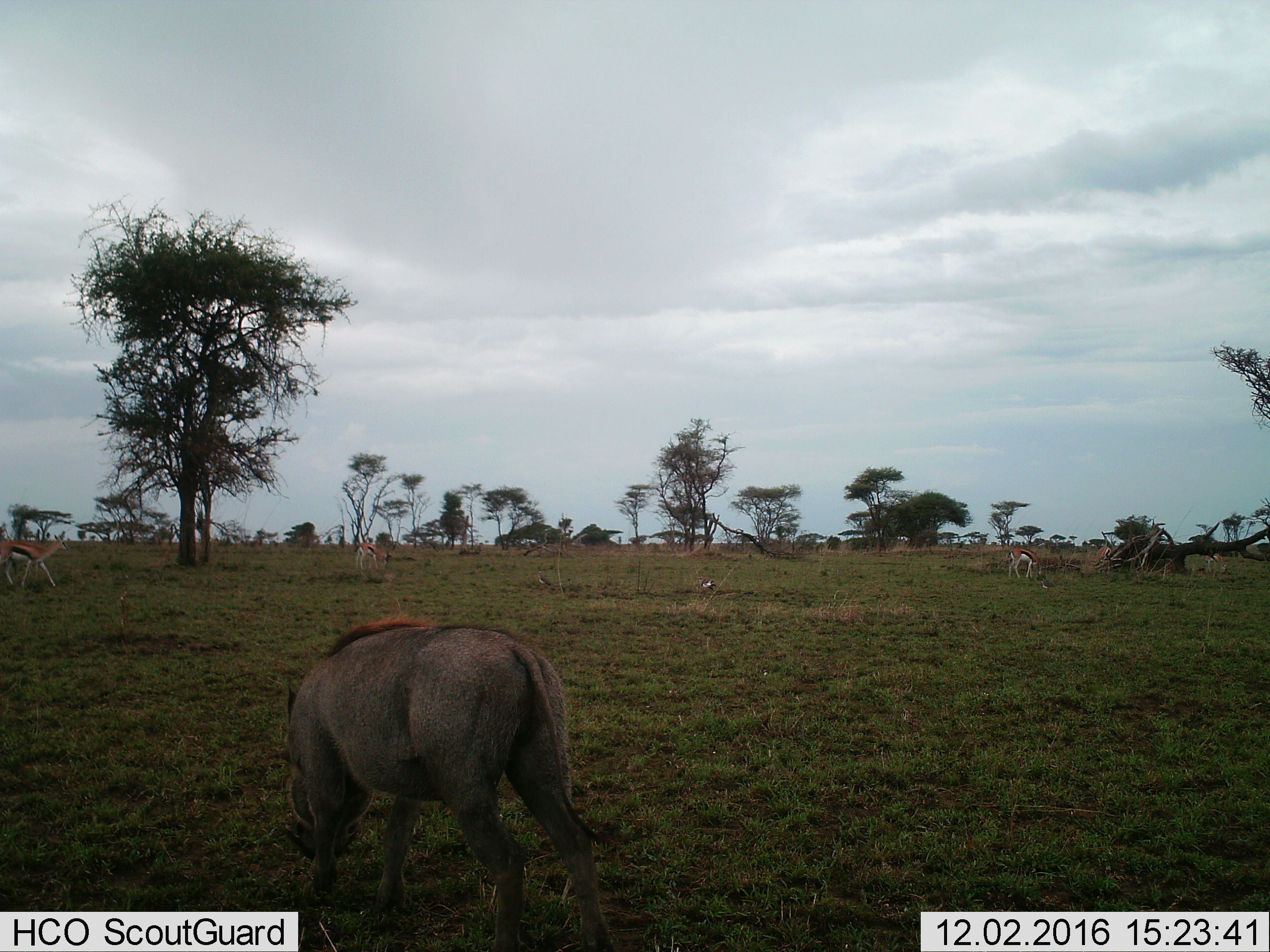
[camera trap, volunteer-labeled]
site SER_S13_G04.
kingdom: Animalia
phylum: Chordata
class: Mammalia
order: Artiodactyla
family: Bovidae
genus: Eudorcas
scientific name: Eudorcas thomsonii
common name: thomson's gazelle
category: gazellethomsons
Gazellethomsons (thomson's gazelle) (Eudorcas thomsonii), count 4. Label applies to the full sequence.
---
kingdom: Animalia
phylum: Chordata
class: Mammalia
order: Artiodactyla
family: Suidae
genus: Phacochoerus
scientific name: Phacochoerus africanus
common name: warthog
Warthog (Phacochoerus africanus), count 1. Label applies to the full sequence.